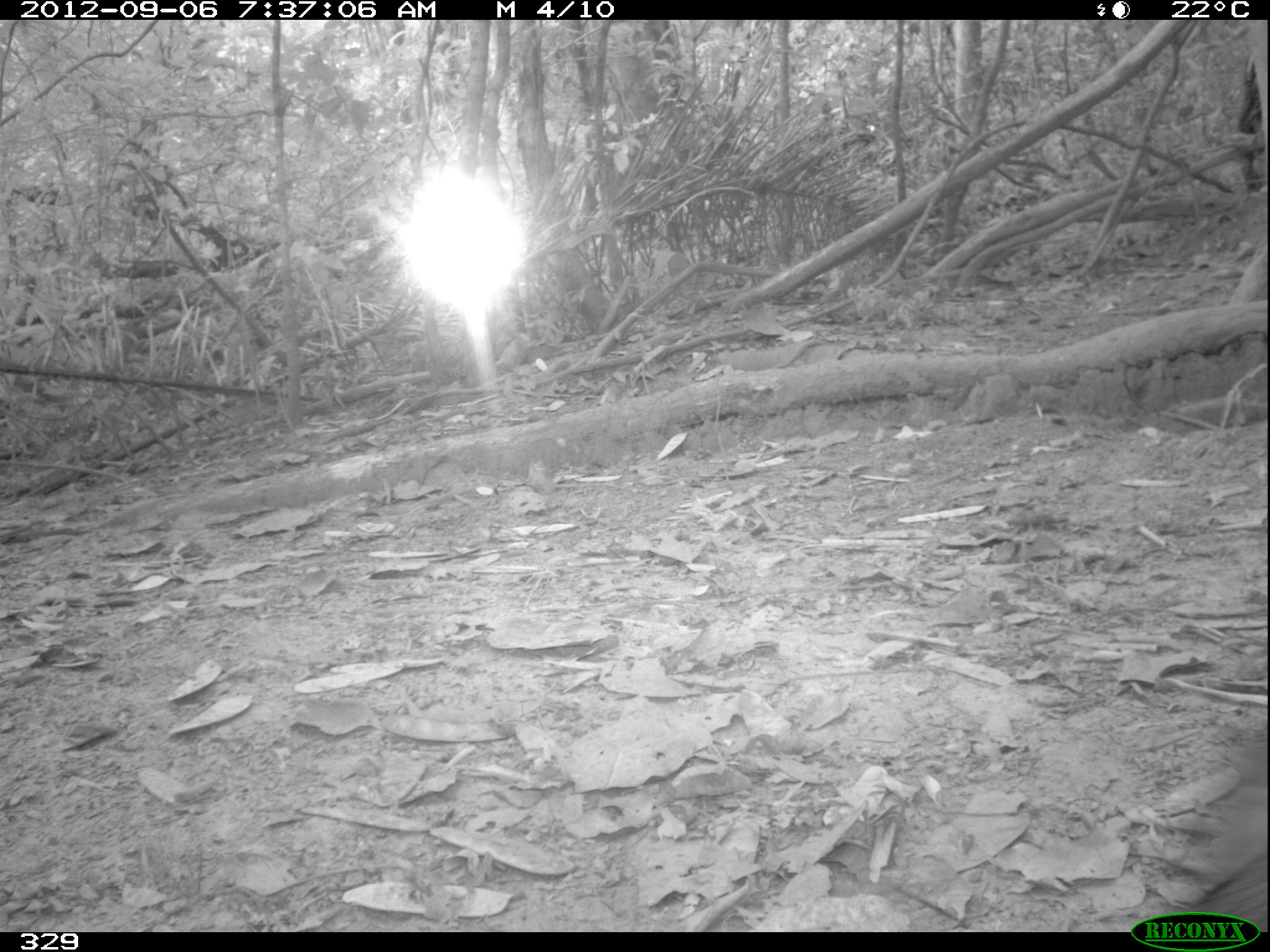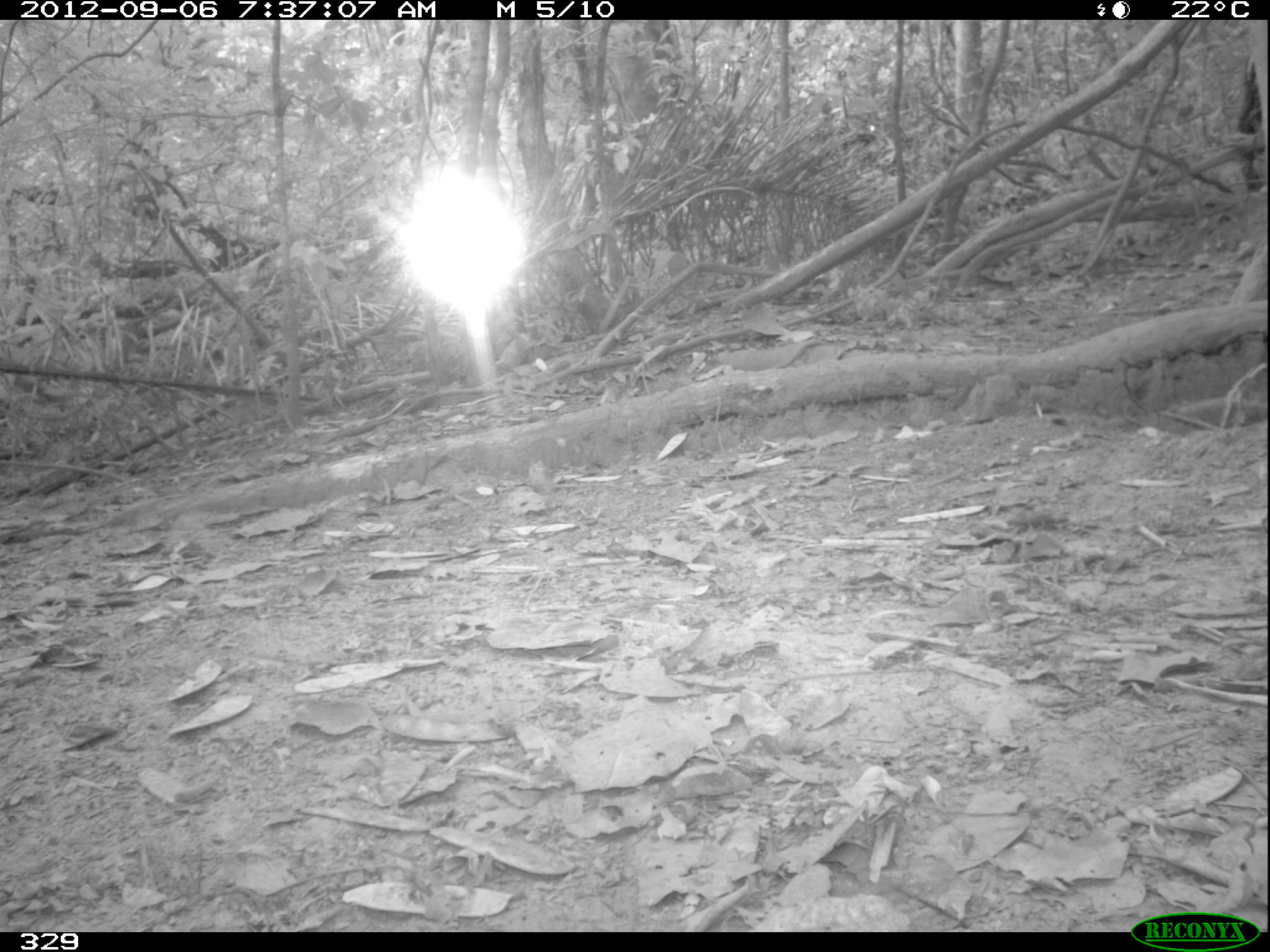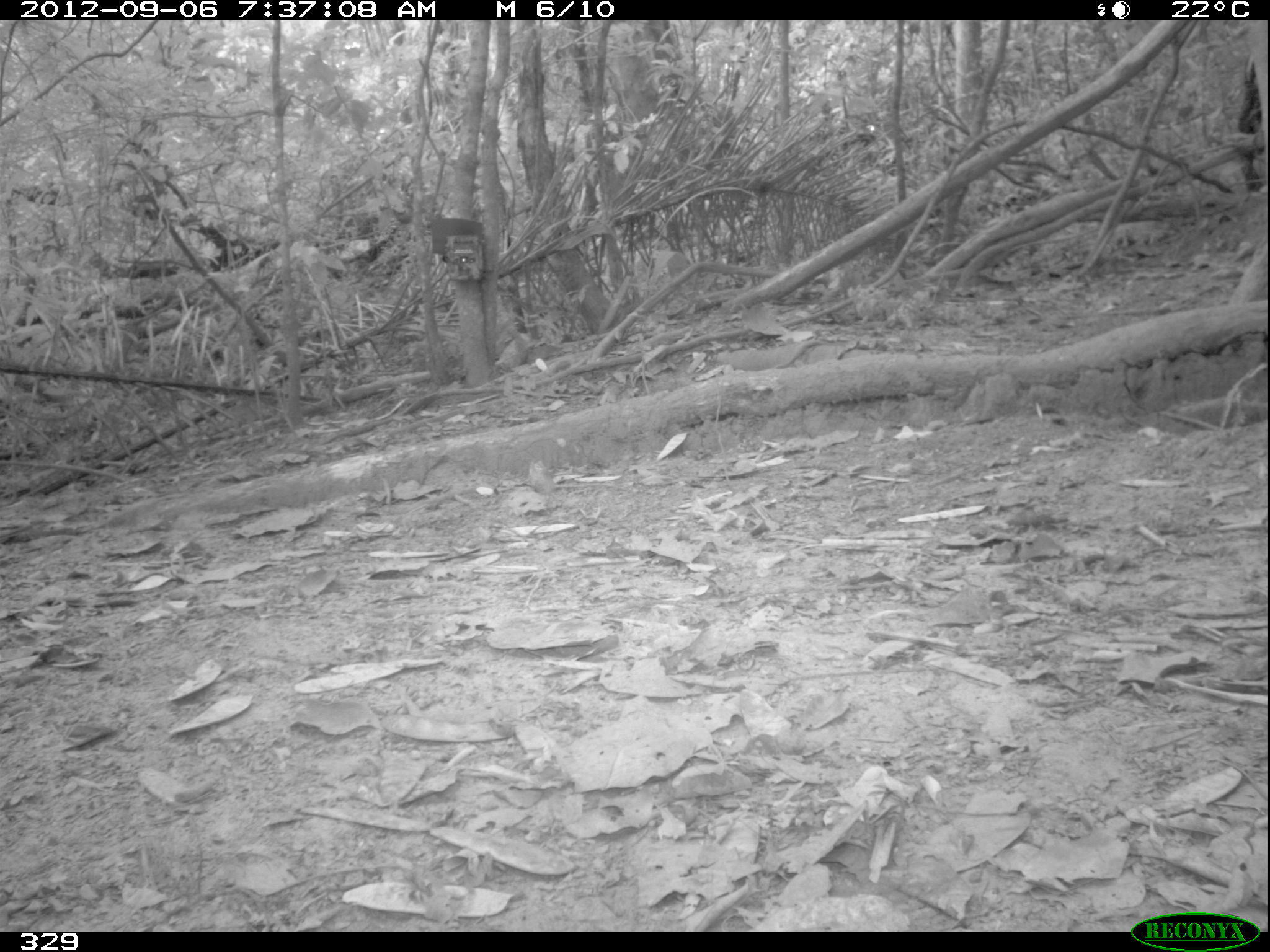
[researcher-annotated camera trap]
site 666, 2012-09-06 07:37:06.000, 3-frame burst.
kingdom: Animalia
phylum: Chordata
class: Mammalia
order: Artiodactyla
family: Tayassuidae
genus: Tayassu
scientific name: Tayassu pecari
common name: white-lipped peccary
Tayassu pecari (white-lipped peccary).